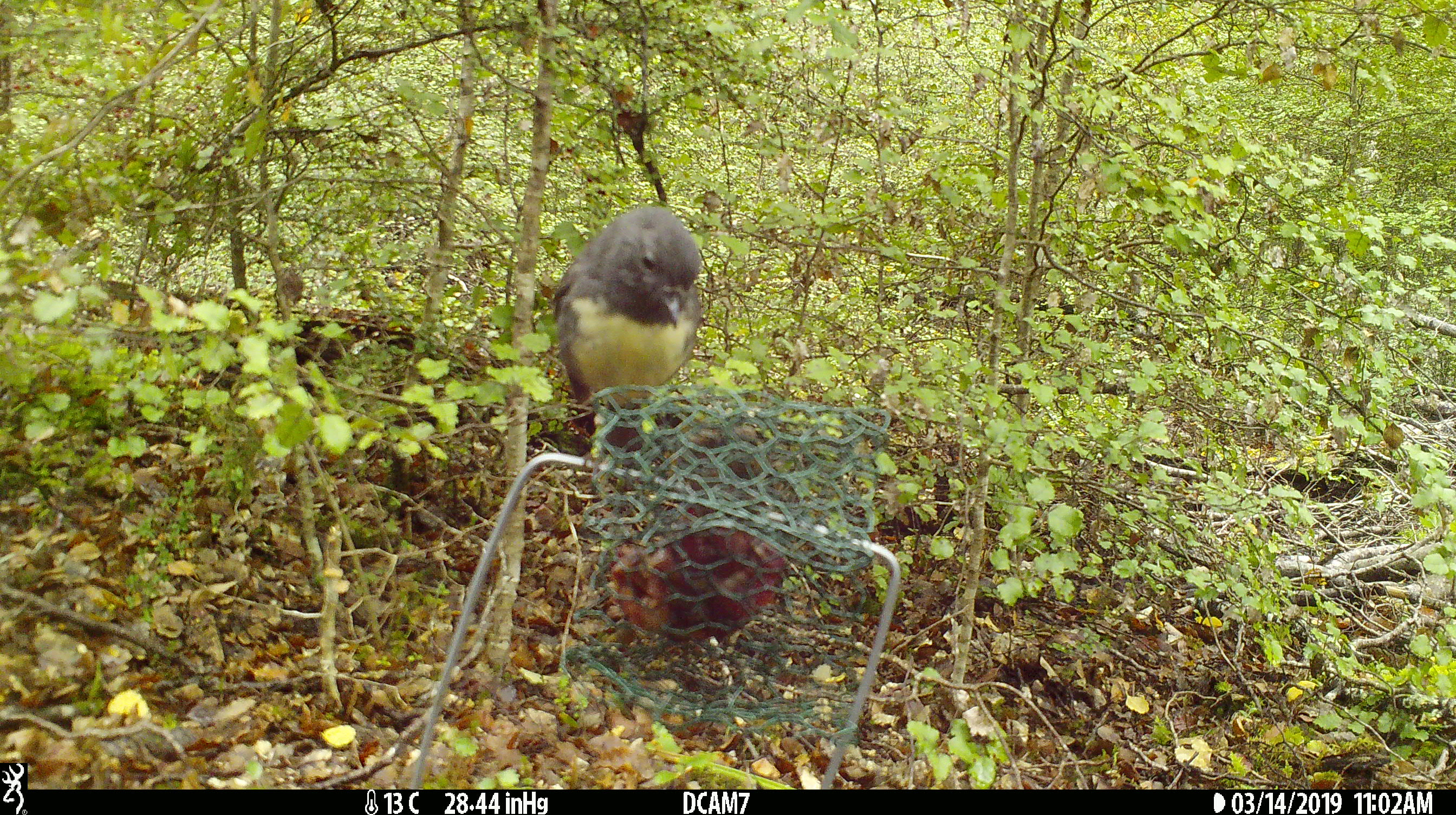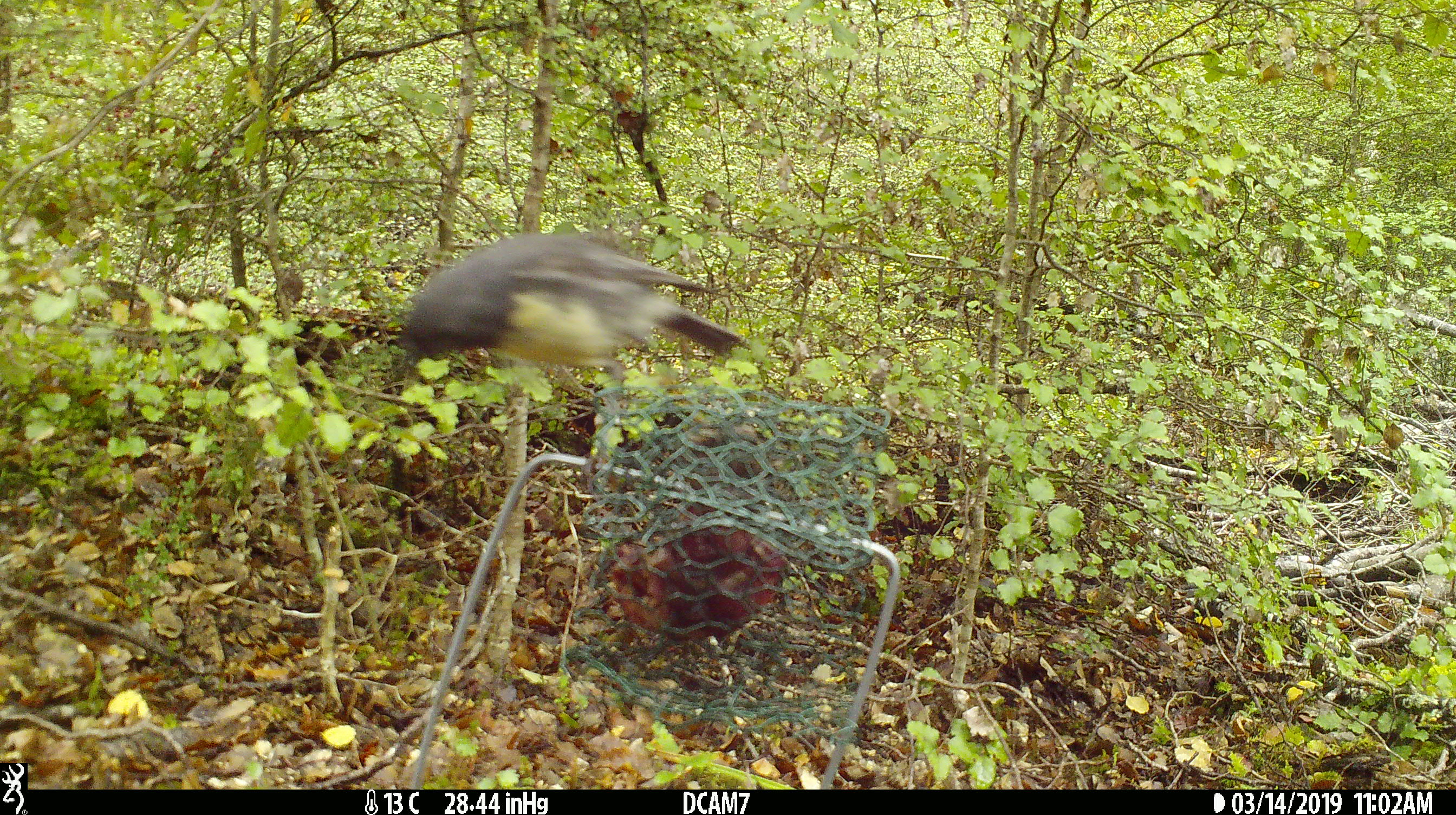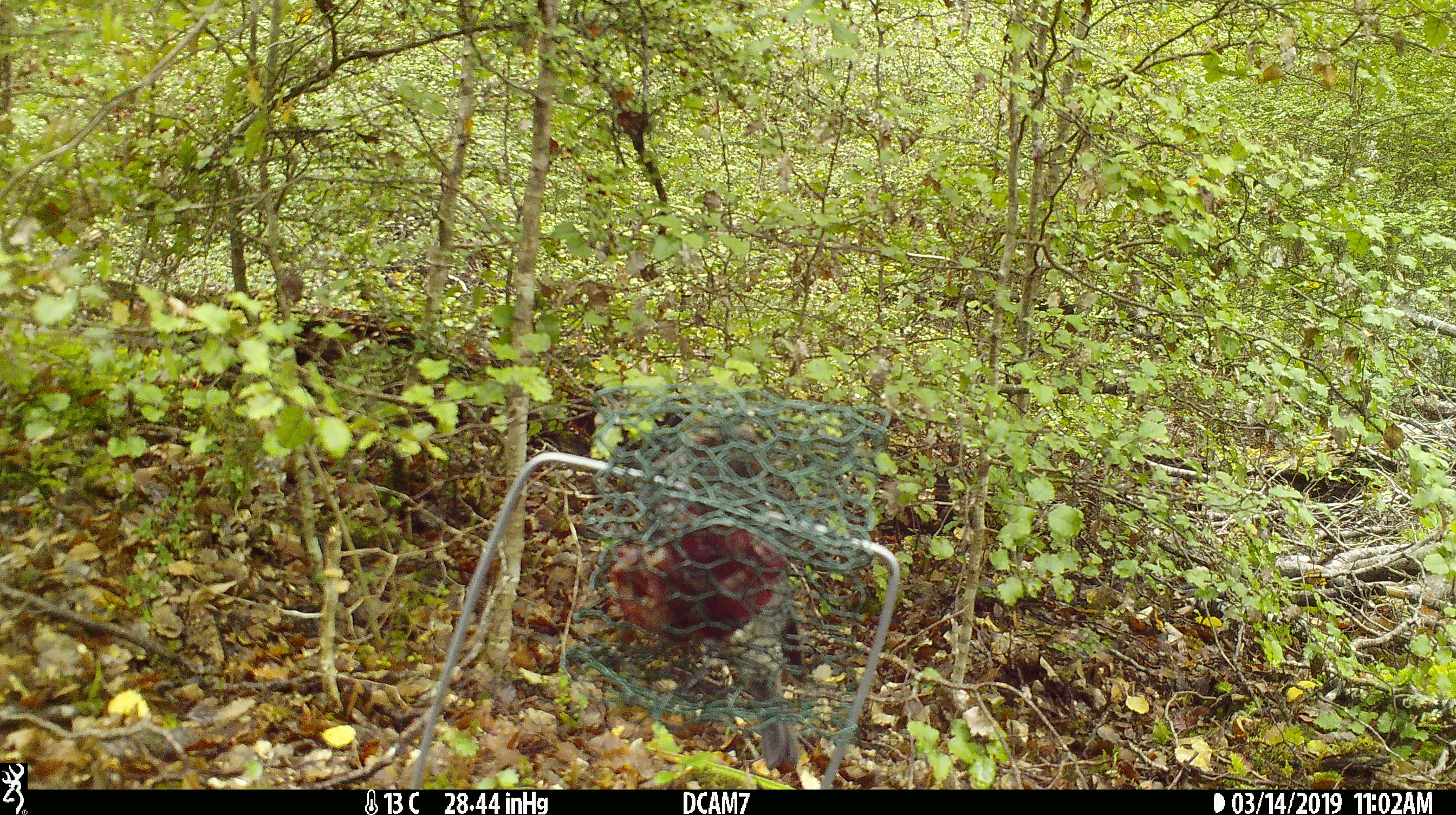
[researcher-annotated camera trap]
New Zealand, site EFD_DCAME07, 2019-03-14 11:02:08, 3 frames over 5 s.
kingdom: Animalia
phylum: Chordata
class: Aves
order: Passeriformes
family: Petroicidae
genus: Petroica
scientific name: Petroica australis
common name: new zealand robin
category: robin